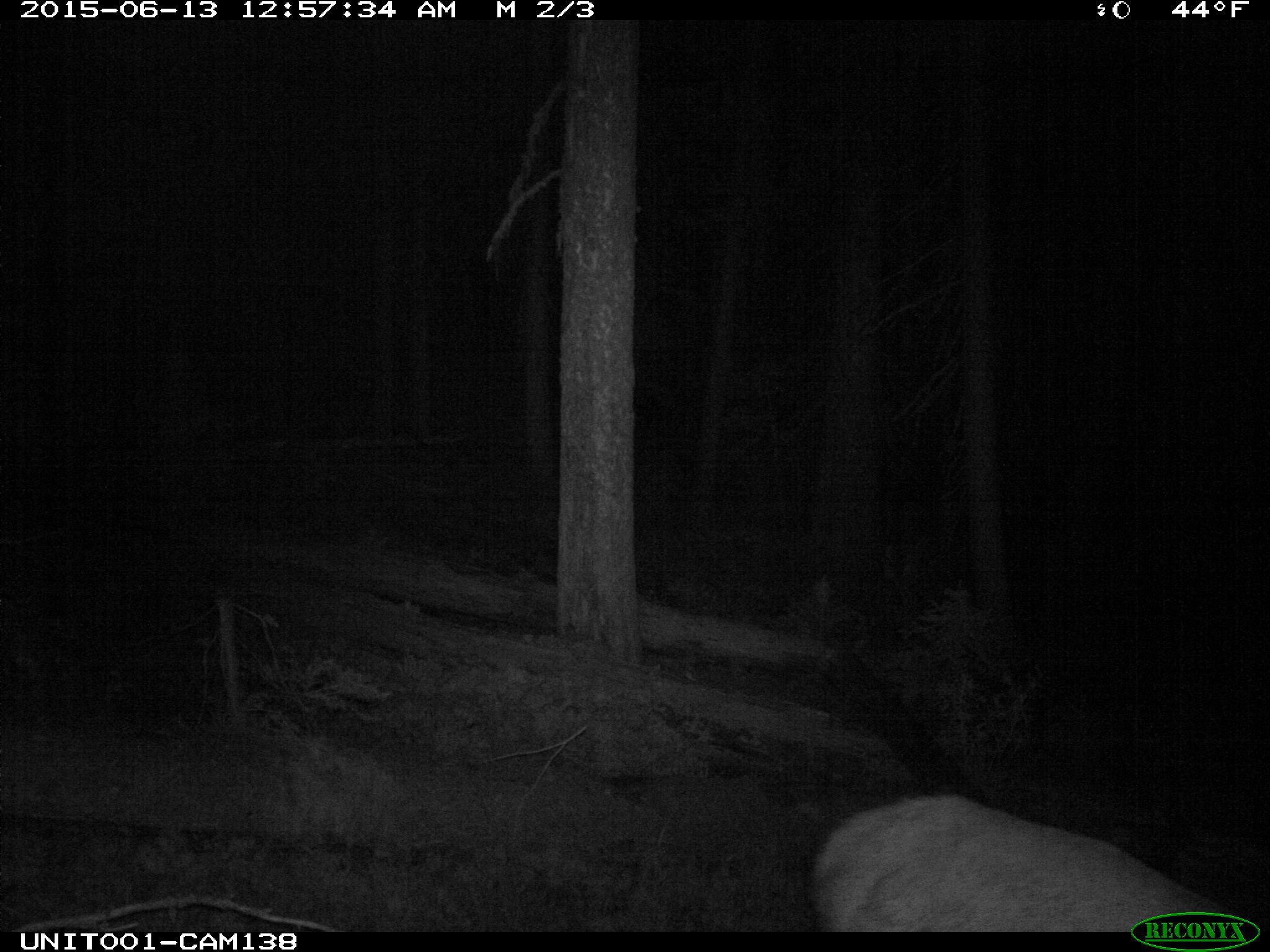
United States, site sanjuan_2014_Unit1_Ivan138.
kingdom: Animalia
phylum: Chordata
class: Mammalia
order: Artiodactyla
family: Cervidae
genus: Cervus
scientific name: Cervus elaphus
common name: red deer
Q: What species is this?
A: Cervus elaphus (red deer).